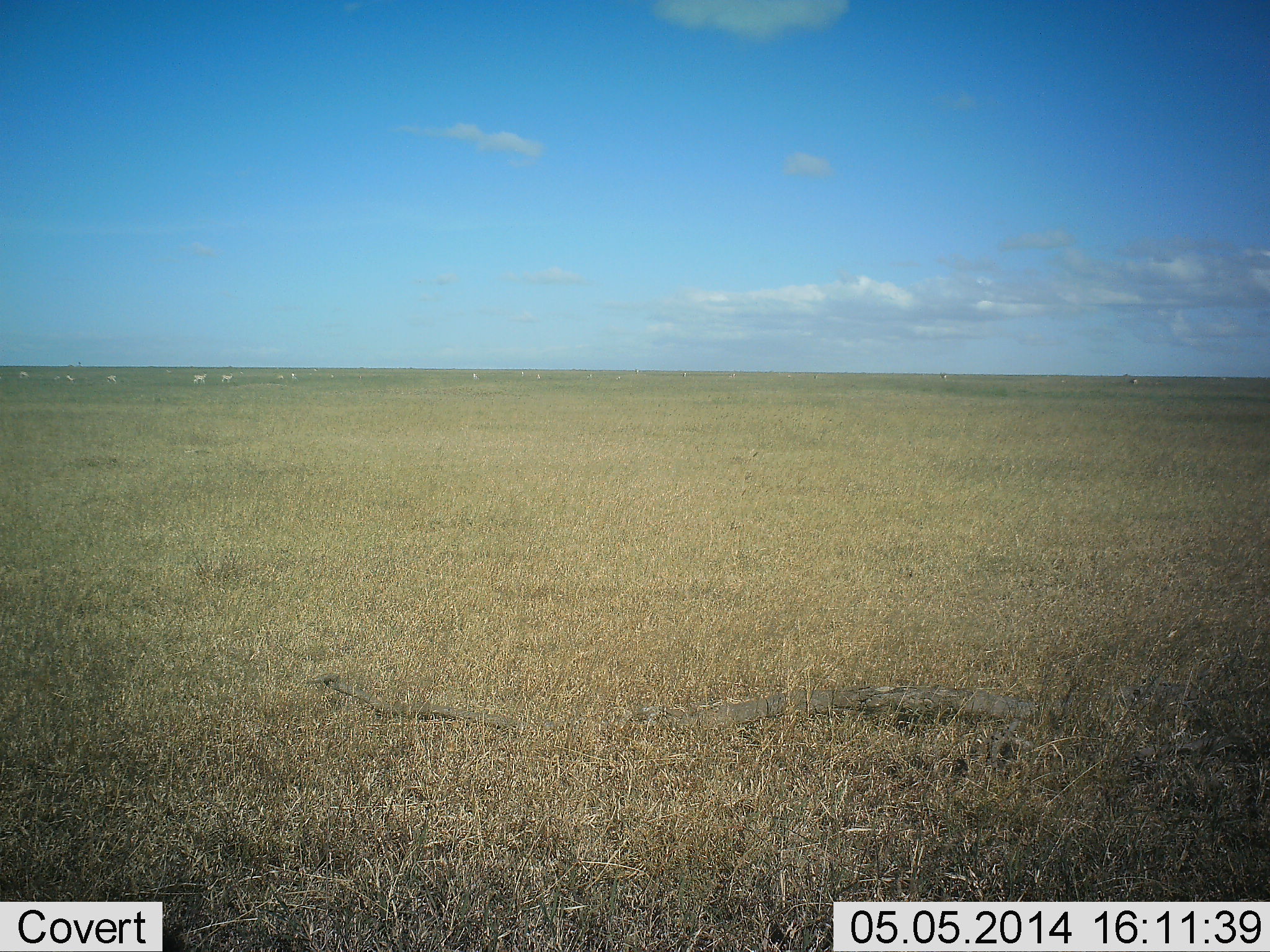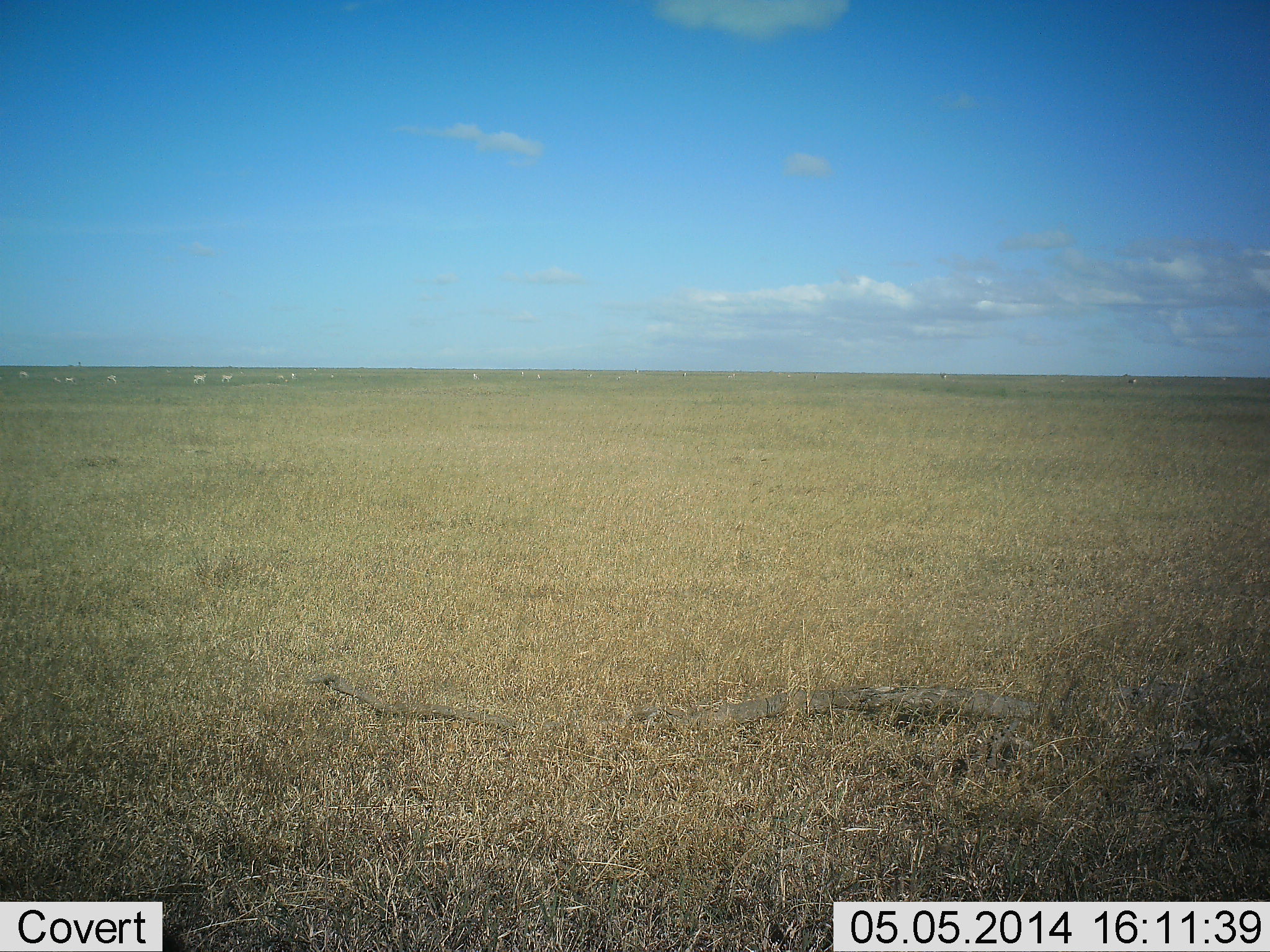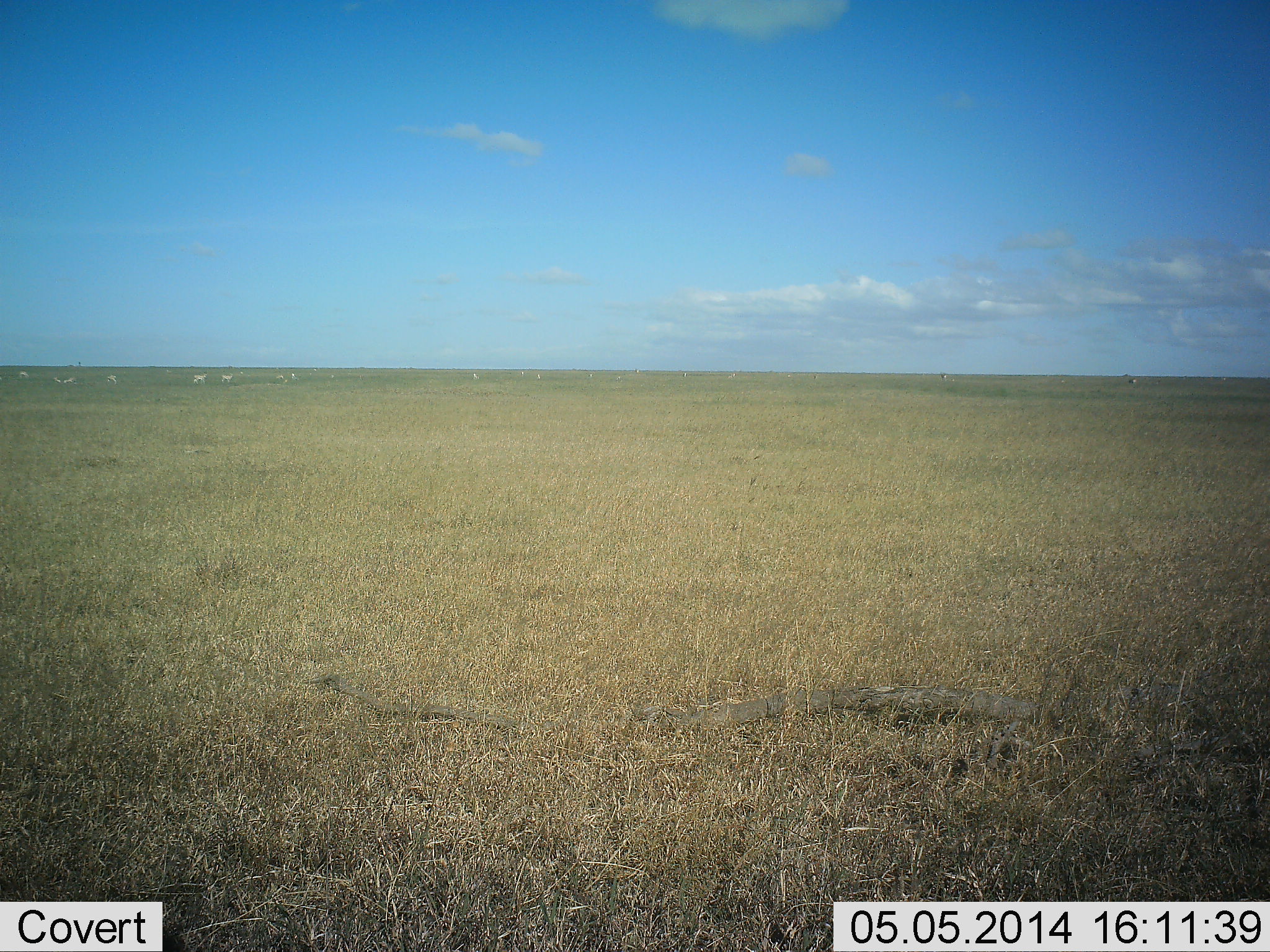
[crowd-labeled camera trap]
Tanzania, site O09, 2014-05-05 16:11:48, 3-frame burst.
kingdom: Animalia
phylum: Chordata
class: Mammalia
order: Perissodactyla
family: Equidae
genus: Equus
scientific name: Equus quagga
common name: plains zebra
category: zebra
Zebra (plains zebra) (Equus quagga), count 9. Behavior (volunteer vote fractions): standing 57%, resting 0%, moving 0%, interacting 0%. Young present (vote fraction): 0%. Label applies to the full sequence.